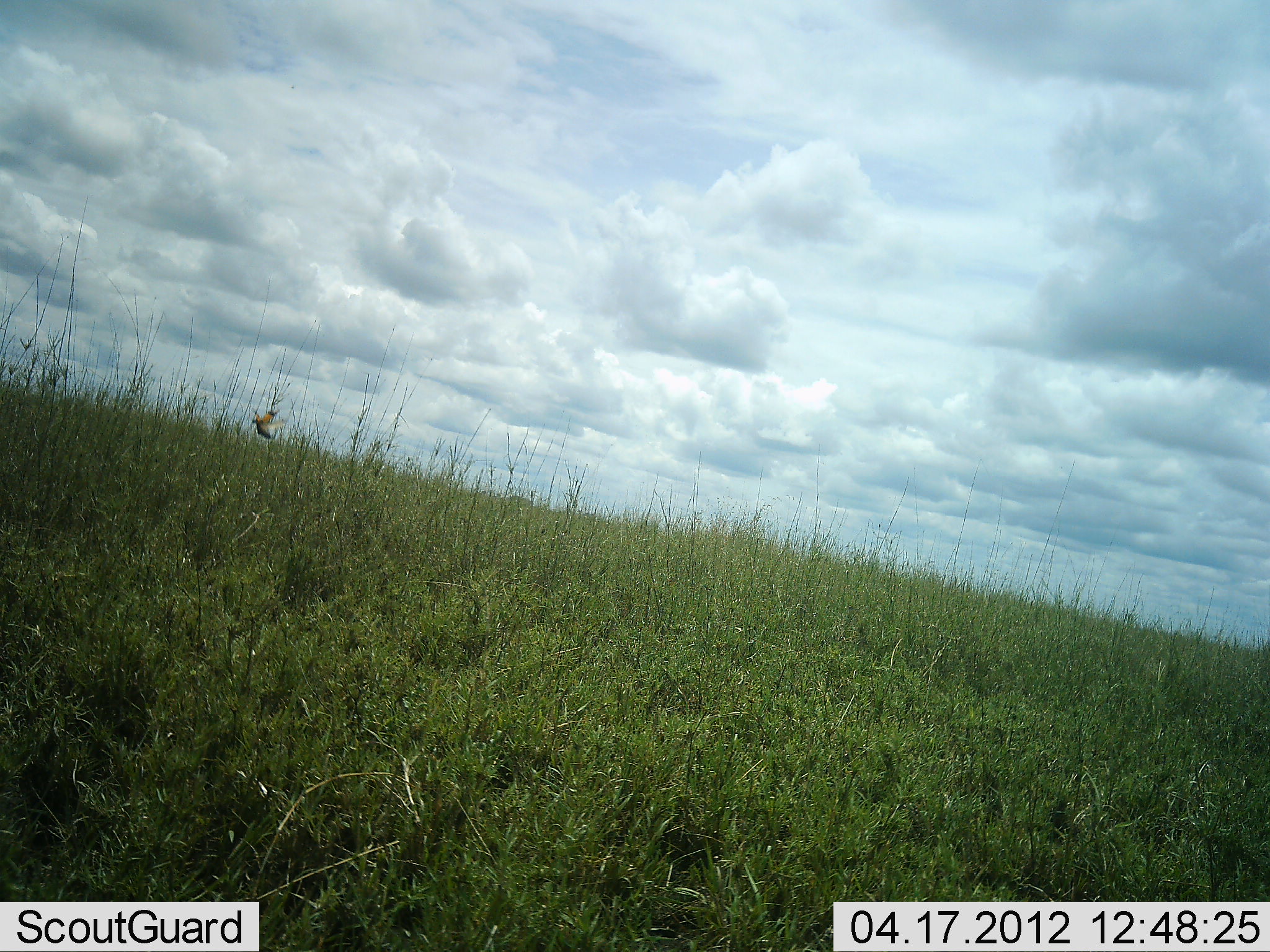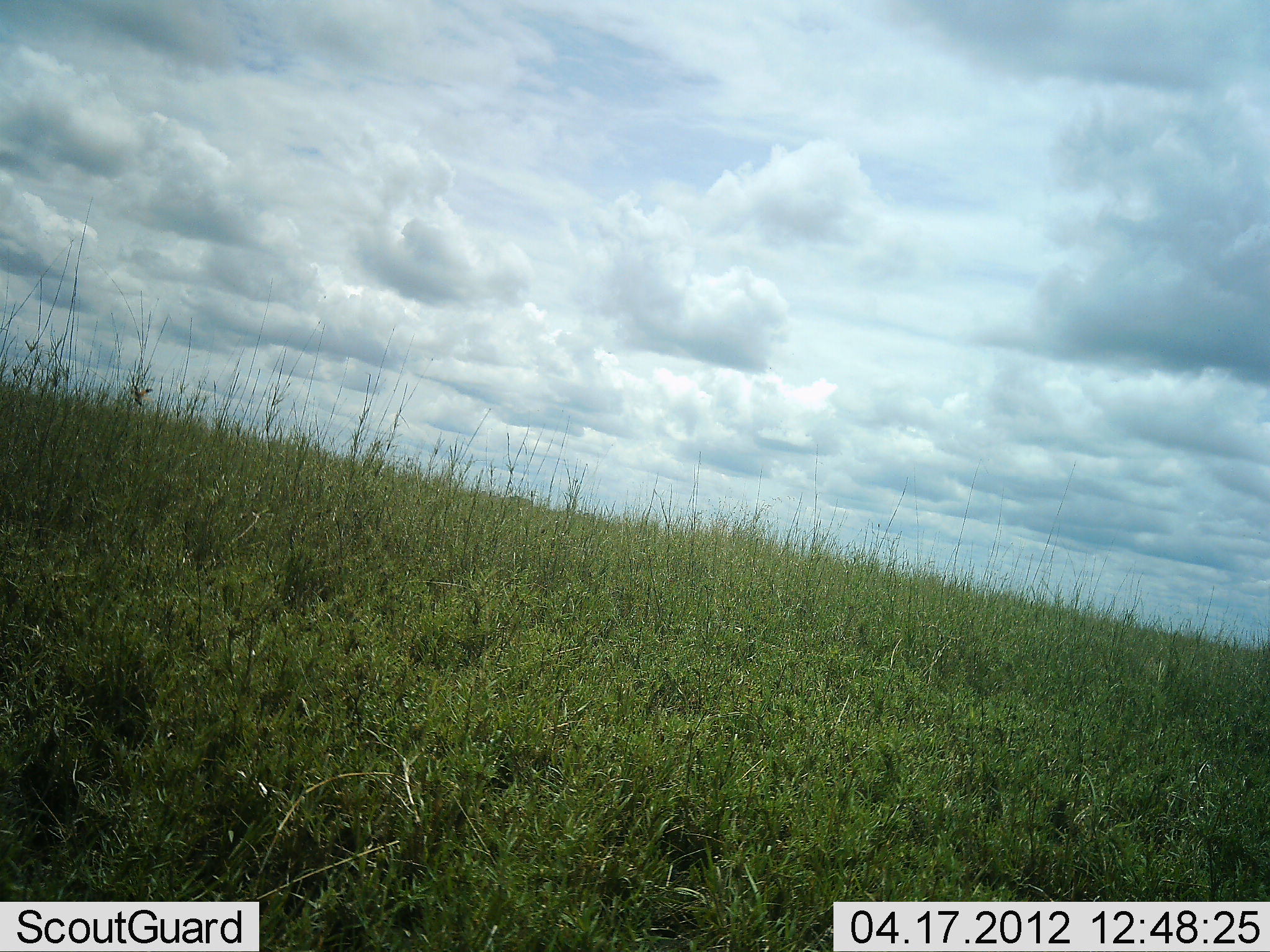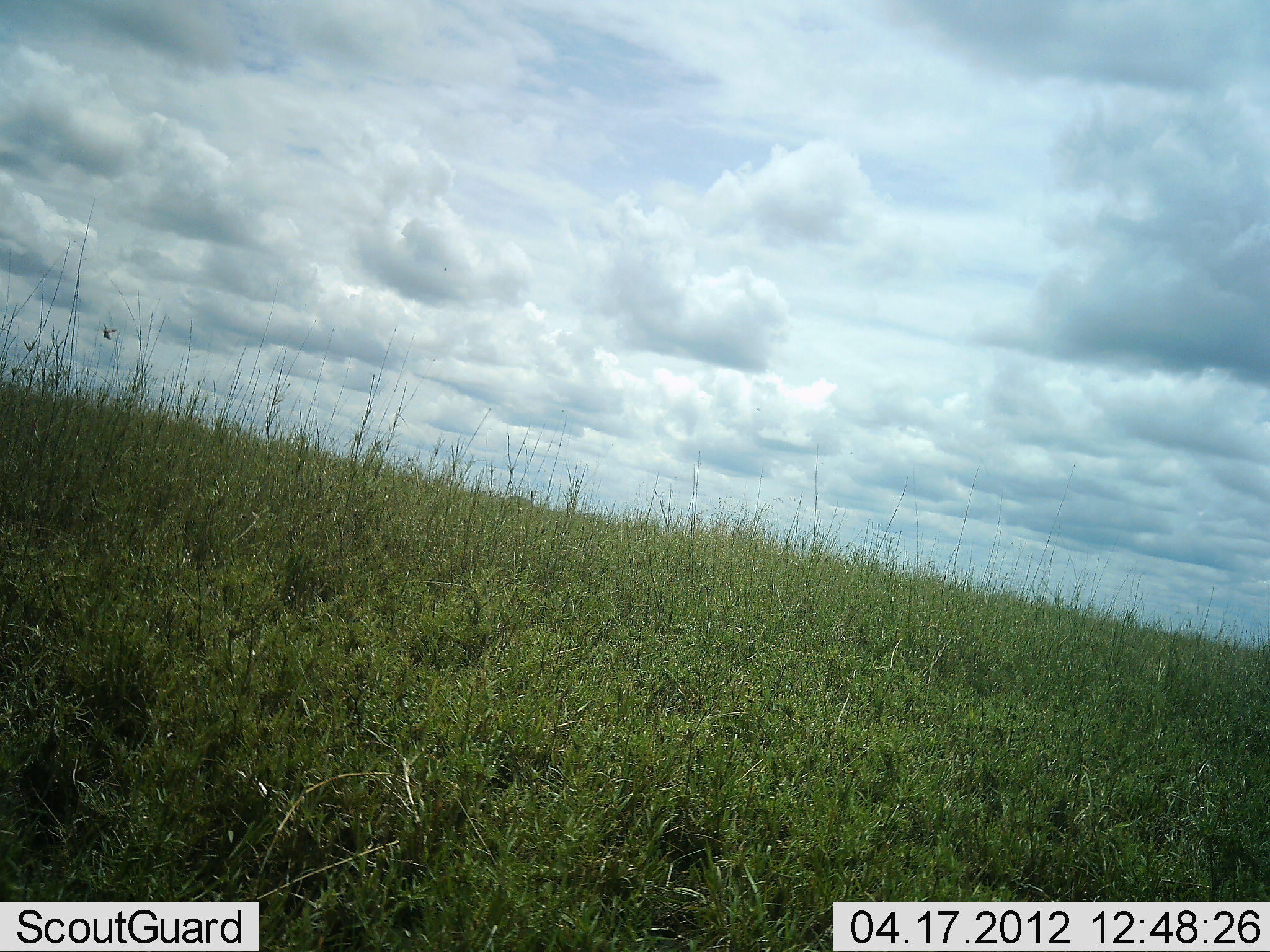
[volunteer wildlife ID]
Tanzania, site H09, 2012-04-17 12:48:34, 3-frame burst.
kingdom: Animalia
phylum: Chordata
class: Aves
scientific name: Aves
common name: bird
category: otherbird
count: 1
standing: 0%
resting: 0%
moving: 100%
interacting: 0%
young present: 0%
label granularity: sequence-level